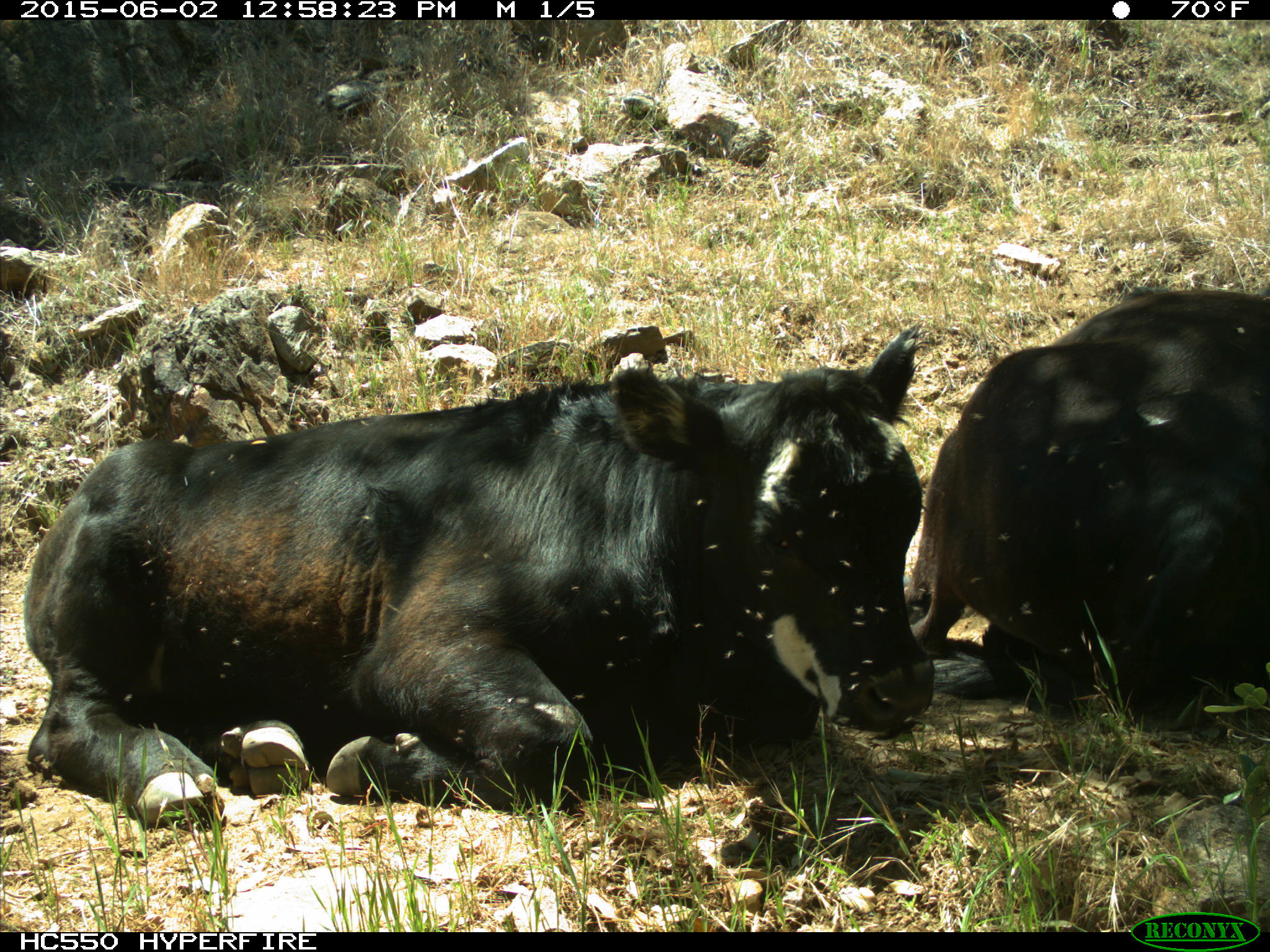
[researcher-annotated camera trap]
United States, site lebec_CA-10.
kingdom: Animalia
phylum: Chordata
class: Mammalia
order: Artiodactyla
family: Bovidae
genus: Bos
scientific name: Bos taurus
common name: domestic cow